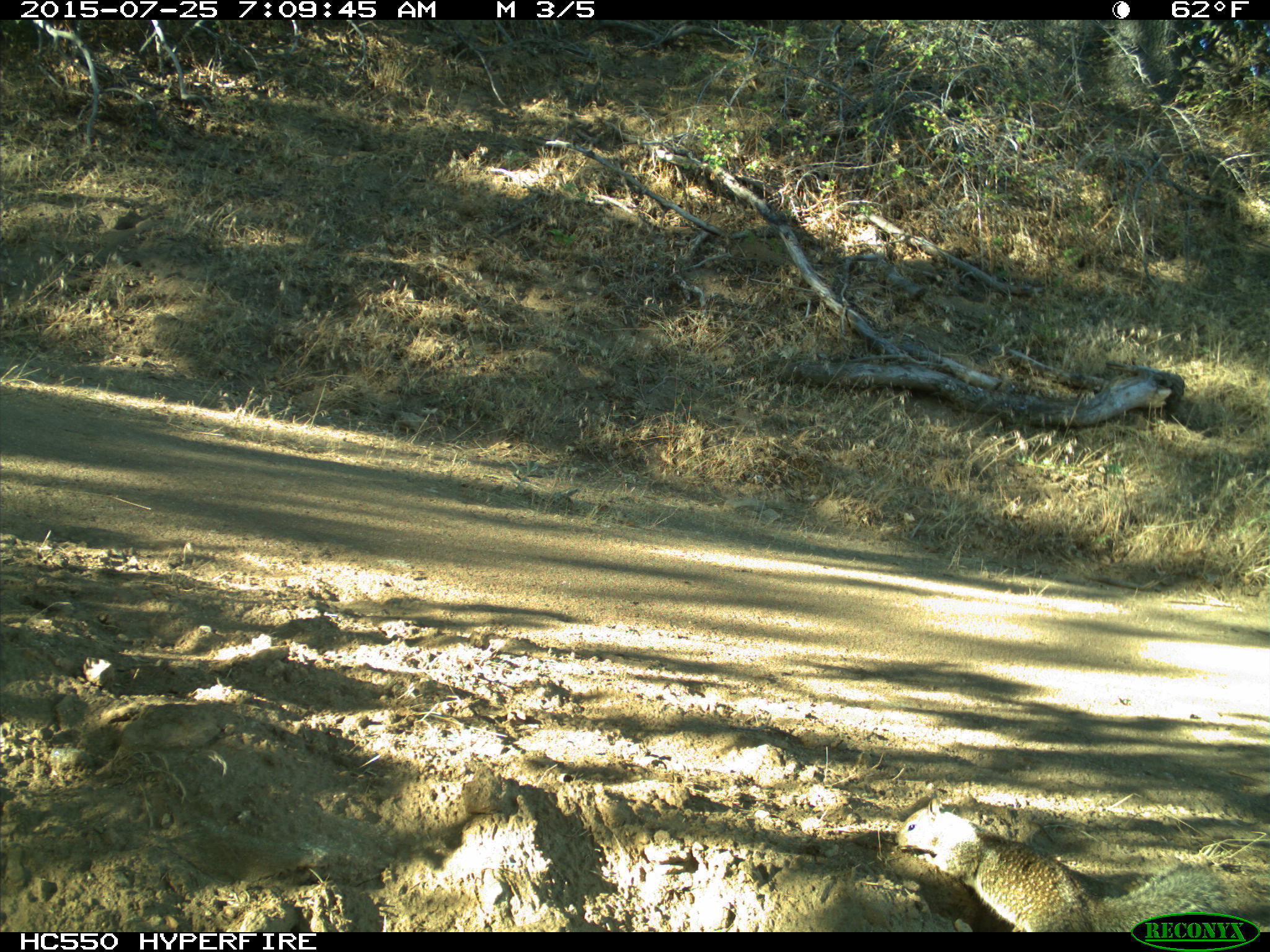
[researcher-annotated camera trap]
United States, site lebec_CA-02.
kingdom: Animalia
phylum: Chordata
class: Mammalia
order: Rodentia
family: Sciuridae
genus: Otospermophilus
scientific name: Otospermophilus beecheyi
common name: california ground squirrel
Otospermophilus beecheyi (california ground squirrel).